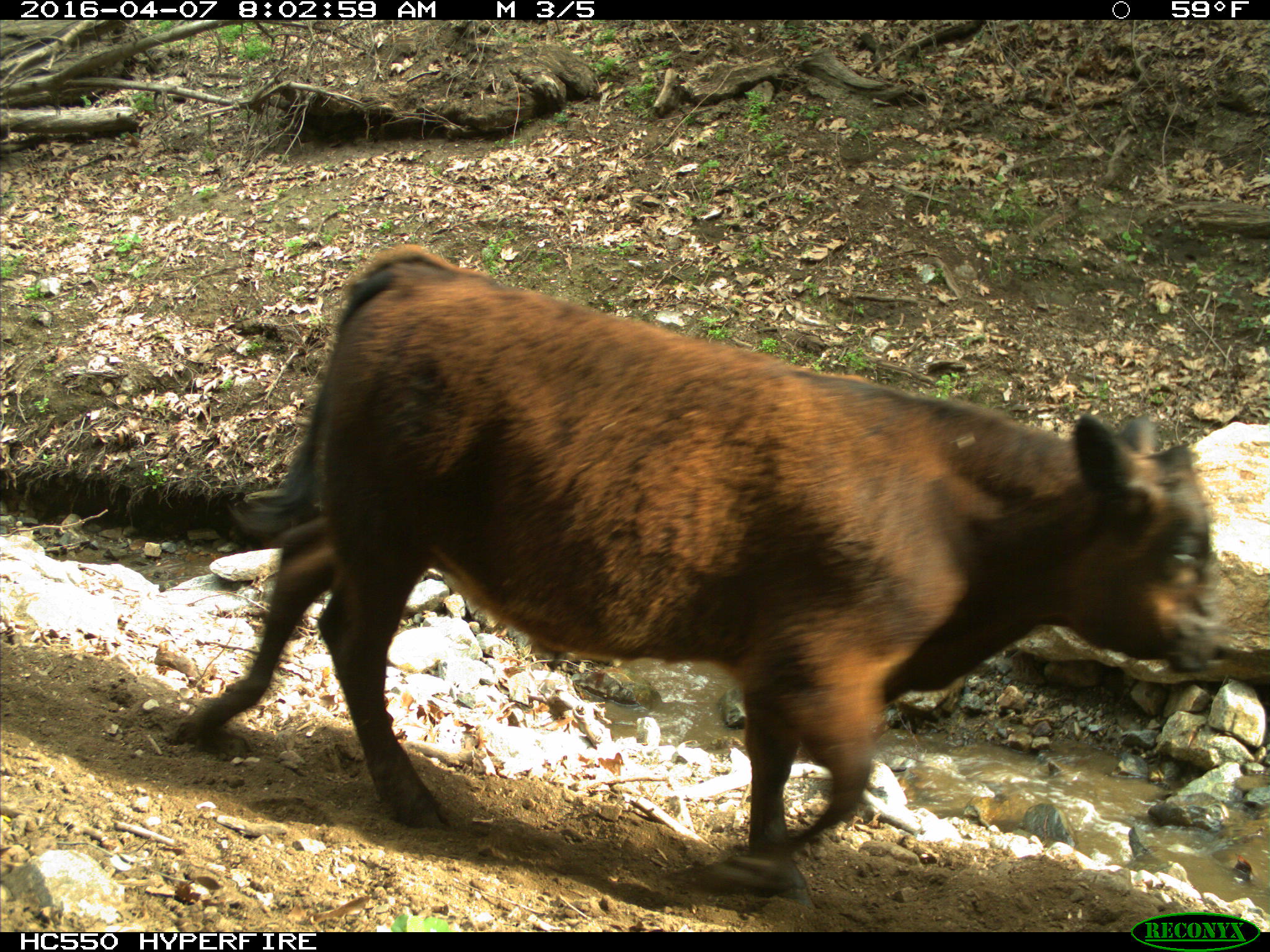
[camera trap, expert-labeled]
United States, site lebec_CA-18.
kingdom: Animalia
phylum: Chordata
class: Mammalia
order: Artiodactyla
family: Bovidae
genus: Bos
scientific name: Bos taurus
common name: domestic cow